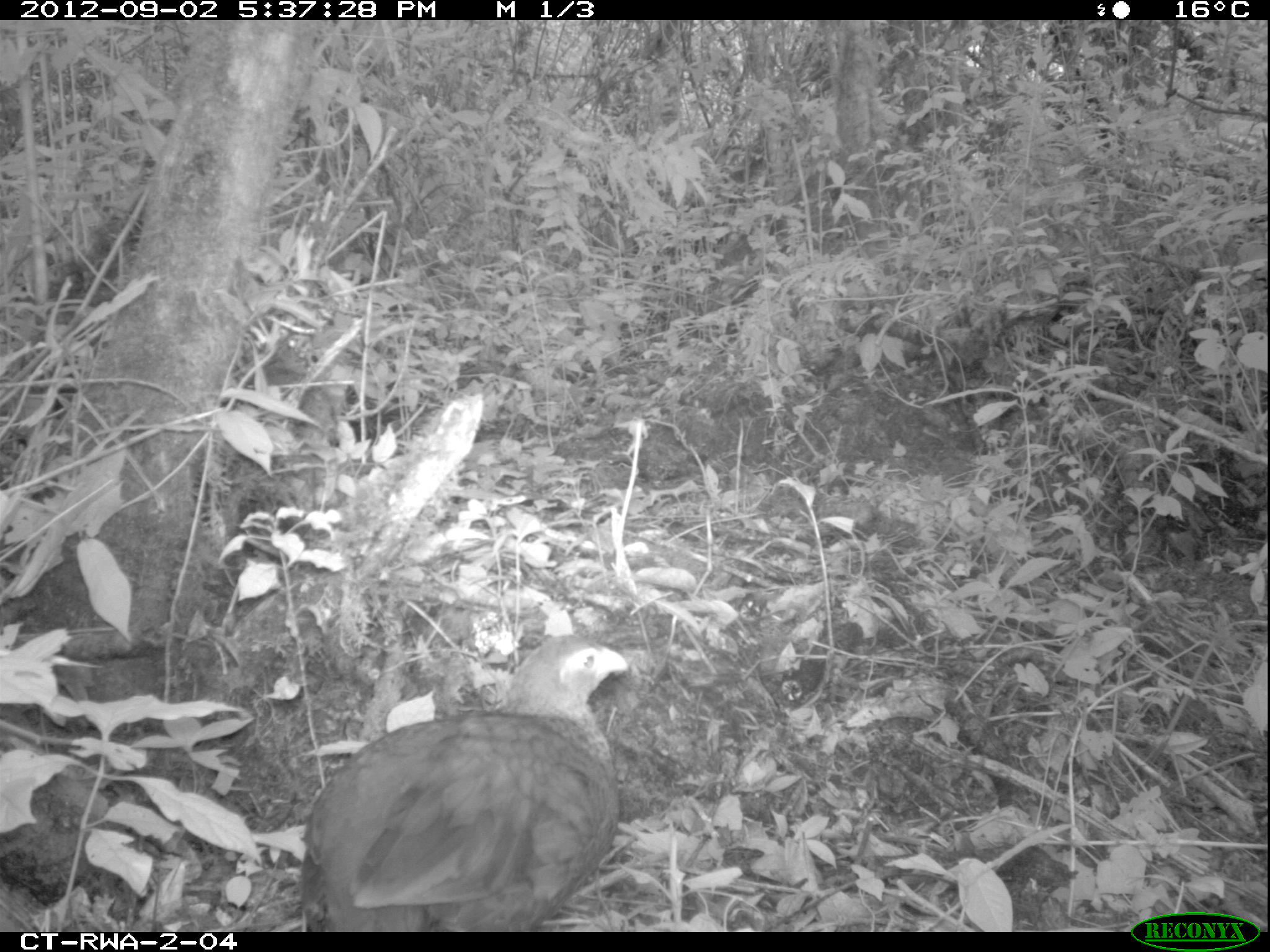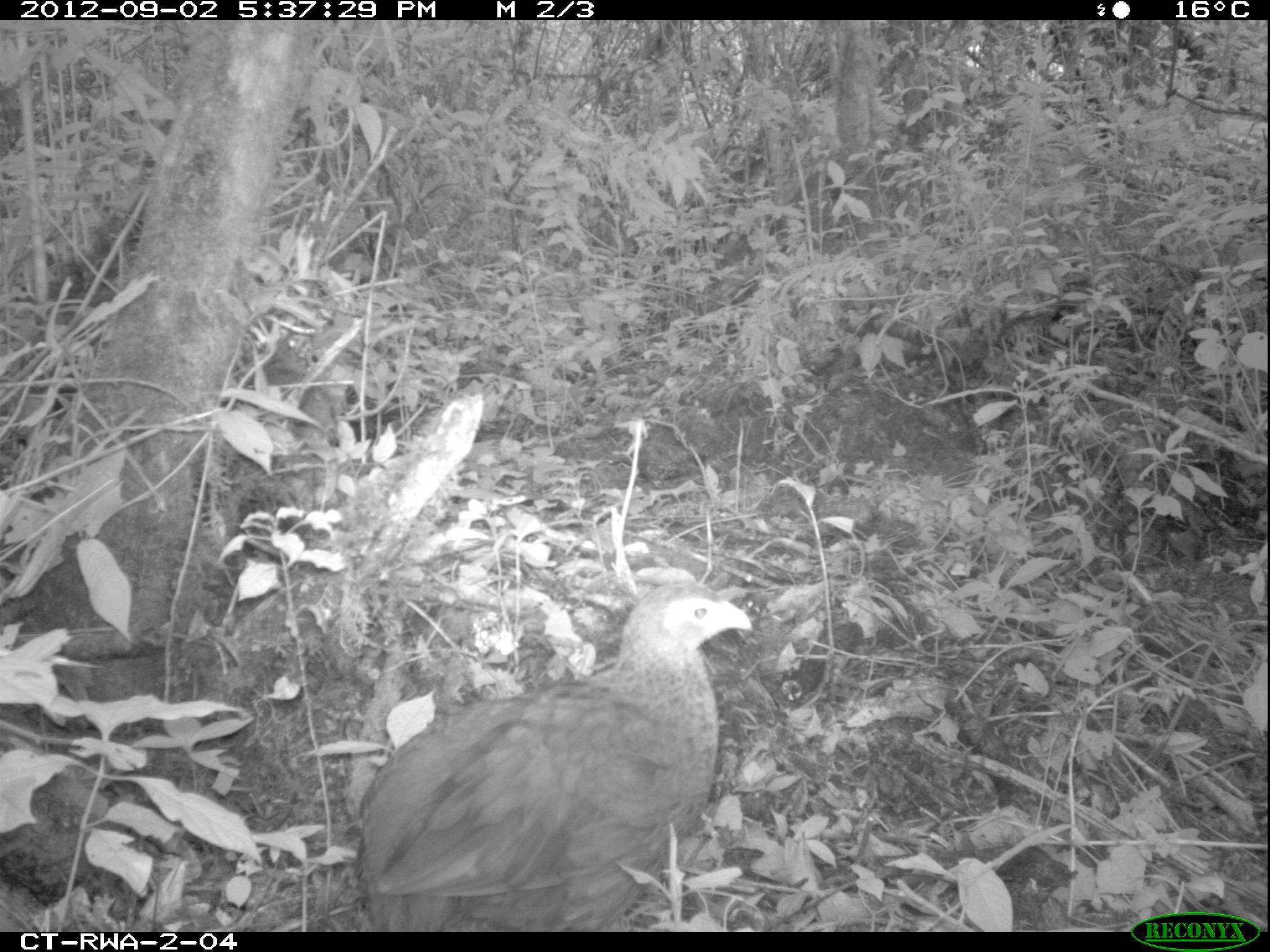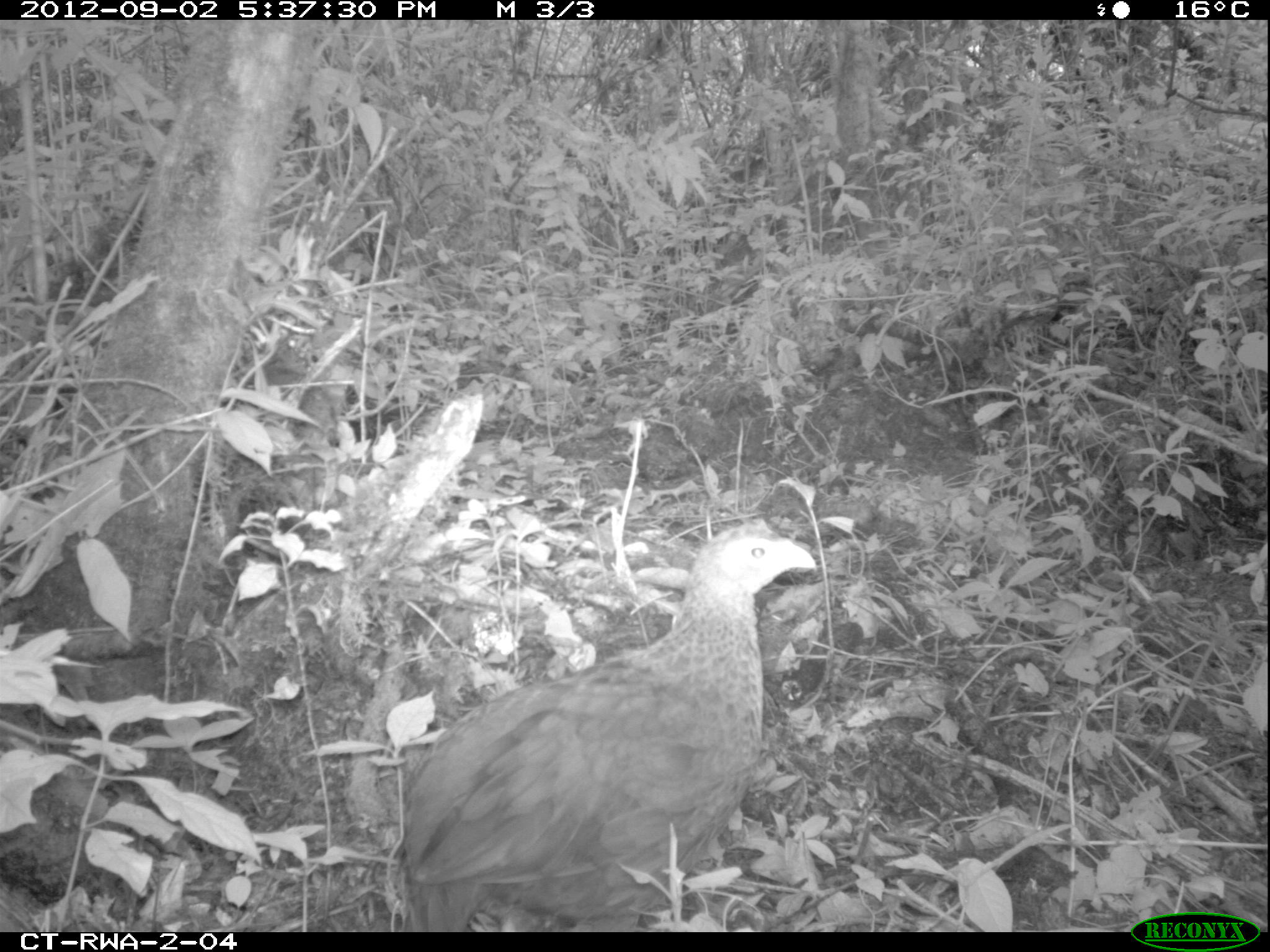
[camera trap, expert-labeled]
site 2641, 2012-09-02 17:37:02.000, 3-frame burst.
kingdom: Animalia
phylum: Chordata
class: Aves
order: Galliformes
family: Phasianidae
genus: Pternistis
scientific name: Pternistis nobilis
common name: handsome francolin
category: francolinus nobilis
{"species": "francolinus nobilis (handsome francolin) (Pternistis nobilis)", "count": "1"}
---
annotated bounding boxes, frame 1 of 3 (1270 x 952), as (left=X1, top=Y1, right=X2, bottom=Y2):
francolinus nobilis: (left=303, top=631, right=630, bottom=931)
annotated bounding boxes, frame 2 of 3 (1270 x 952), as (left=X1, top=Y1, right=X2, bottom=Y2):
francolinus nobilis: (left=351, top=583, right=747, bottom=931)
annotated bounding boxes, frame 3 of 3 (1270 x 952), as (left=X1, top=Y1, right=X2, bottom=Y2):
francolinus nobilis: (left=394, top=522, right=813, bottom=931)